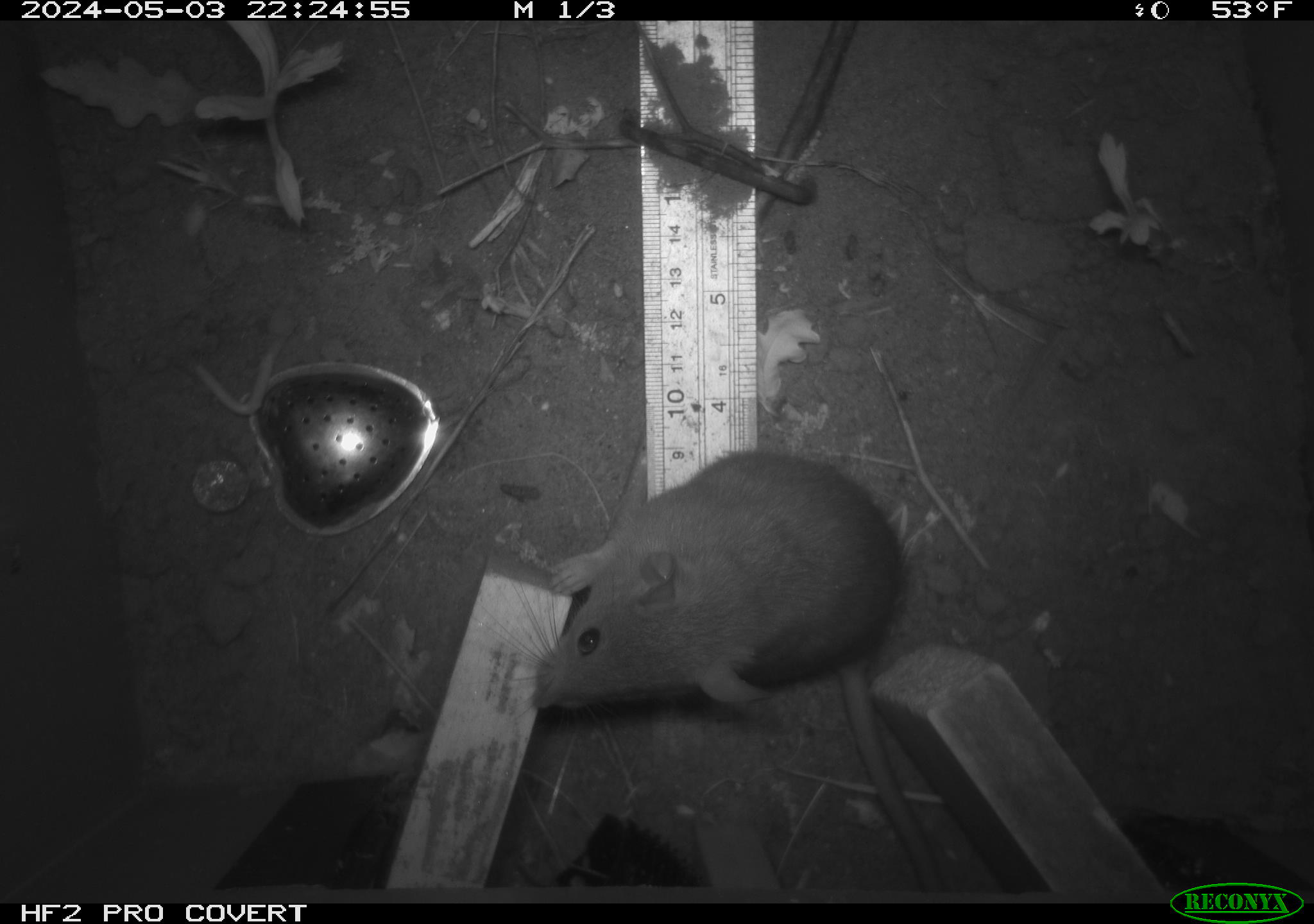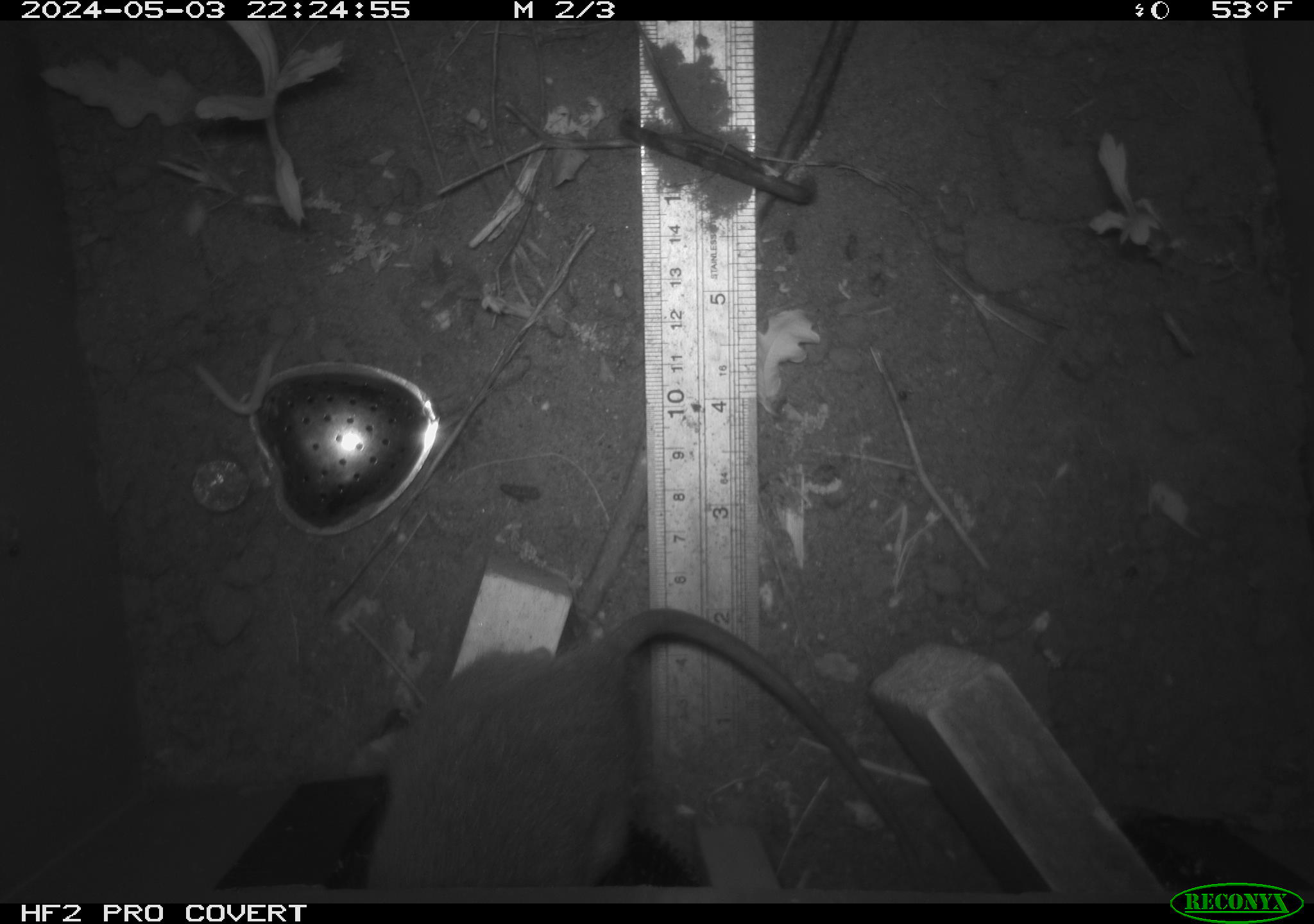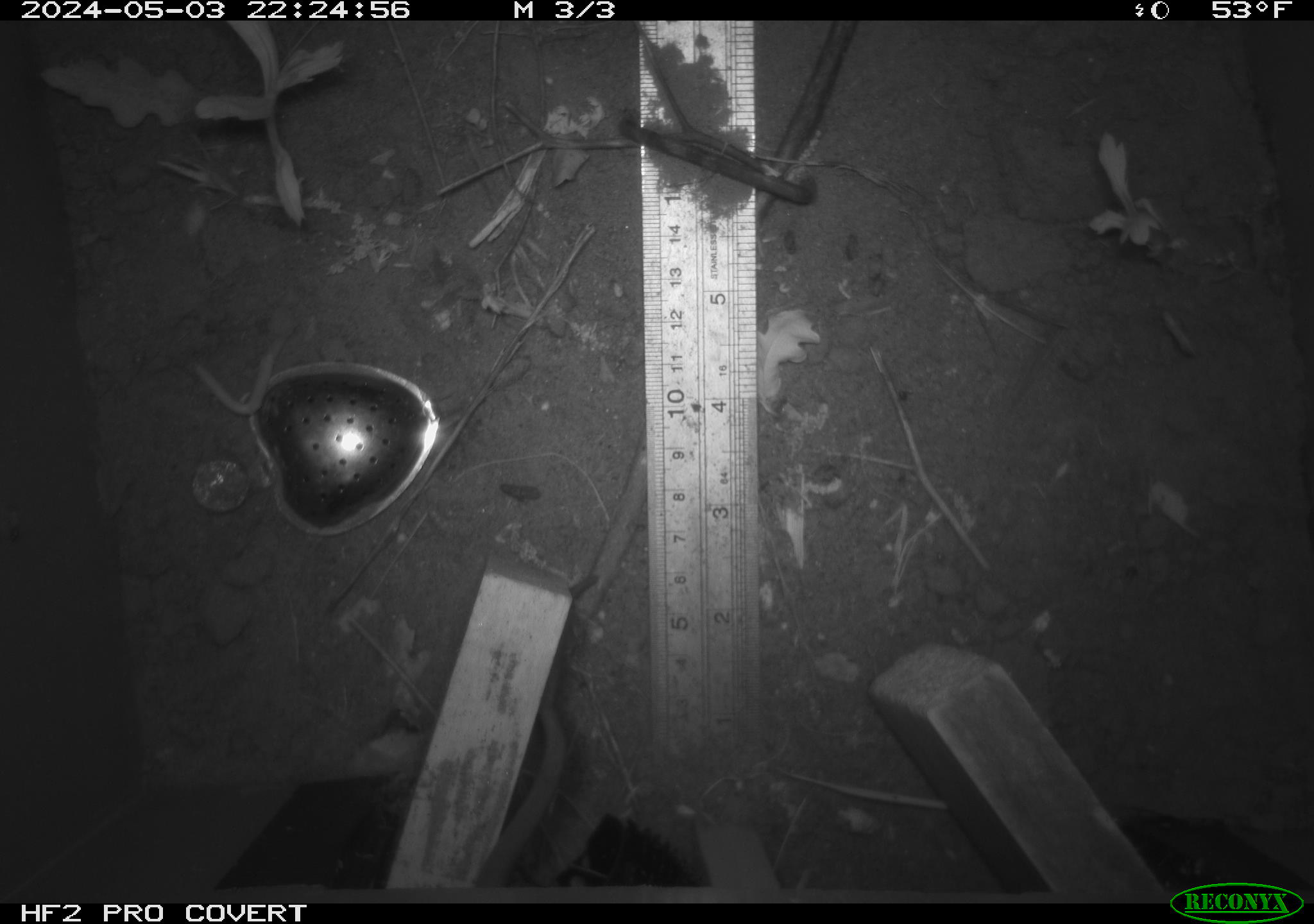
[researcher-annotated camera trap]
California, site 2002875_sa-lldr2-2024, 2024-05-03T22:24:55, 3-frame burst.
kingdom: Animalia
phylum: Chordata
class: Mammalia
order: Rodentia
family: Muridae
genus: Rattus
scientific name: Rattus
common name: rat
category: rattus species